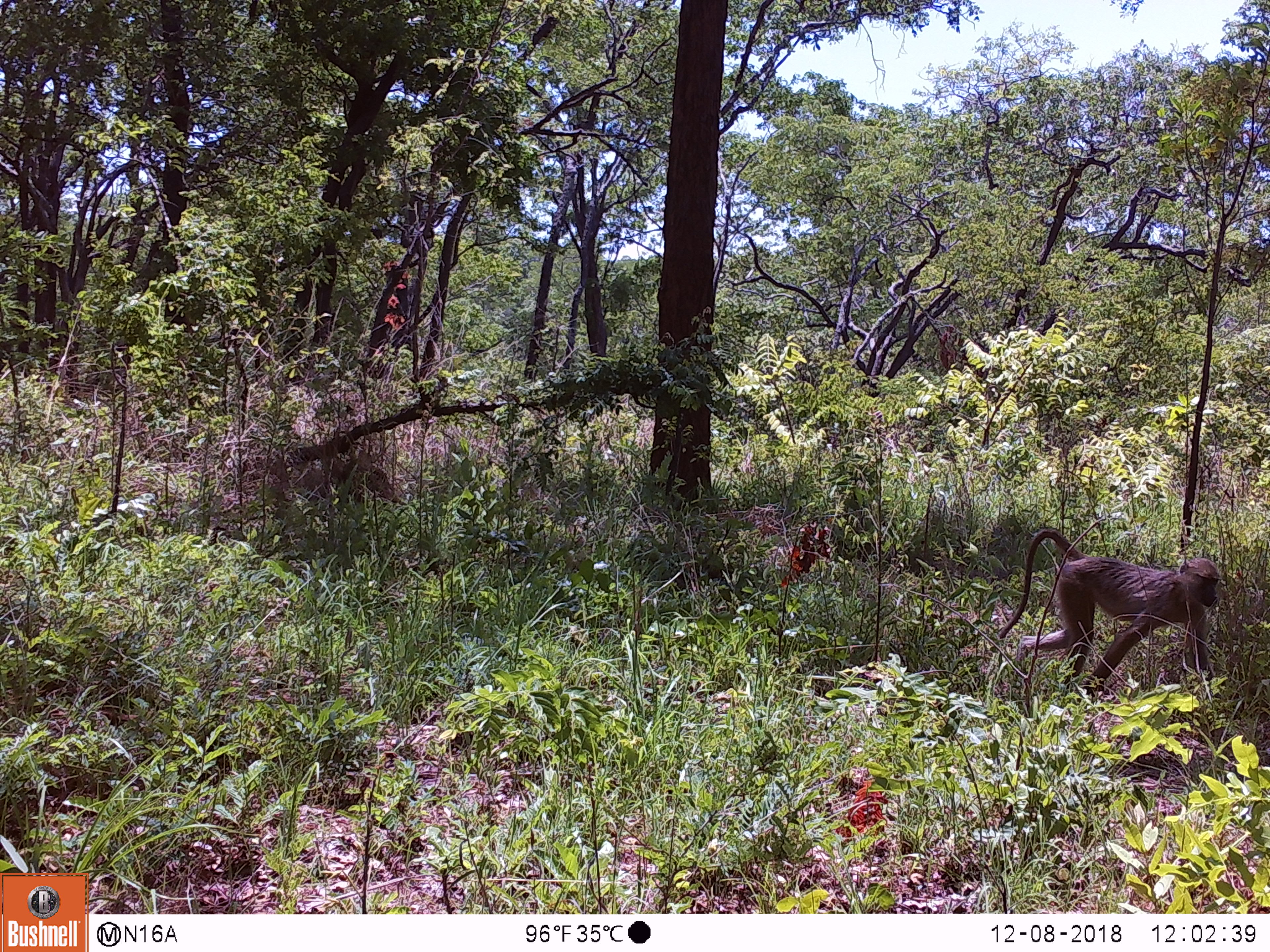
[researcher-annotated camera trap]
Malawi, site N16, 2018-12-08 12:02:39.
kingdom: Animalia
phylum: Chordata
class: Mammalia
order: Primates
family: Cercopithecidae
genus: Papio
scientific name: Papio cynocephalus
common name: yellow baboon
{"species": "yellow baboon (Papio cynocephalus)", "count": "1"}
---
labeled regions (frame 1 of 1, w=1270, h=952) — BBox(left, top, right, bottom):
yellow baboon: BBox(980, 508, 1228, 708)